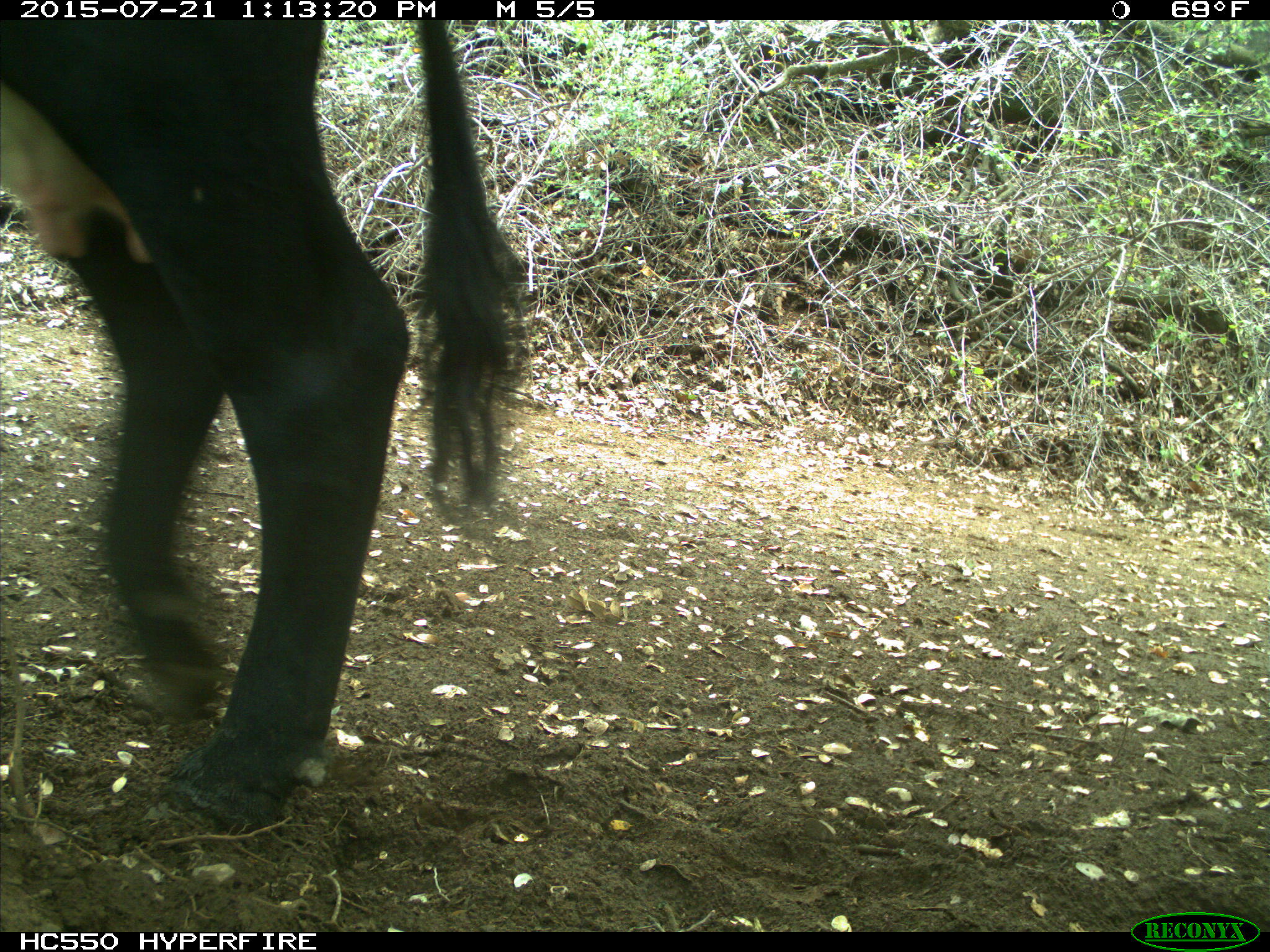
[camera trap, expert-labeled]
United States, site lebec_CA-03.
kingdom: Animalia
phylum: Chordata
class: Mammalia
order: Artiodactyla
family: Bovidae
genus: Bos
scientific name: Bos taurus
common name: domestic cow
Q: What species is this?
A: Bos taurus (domestic cow).